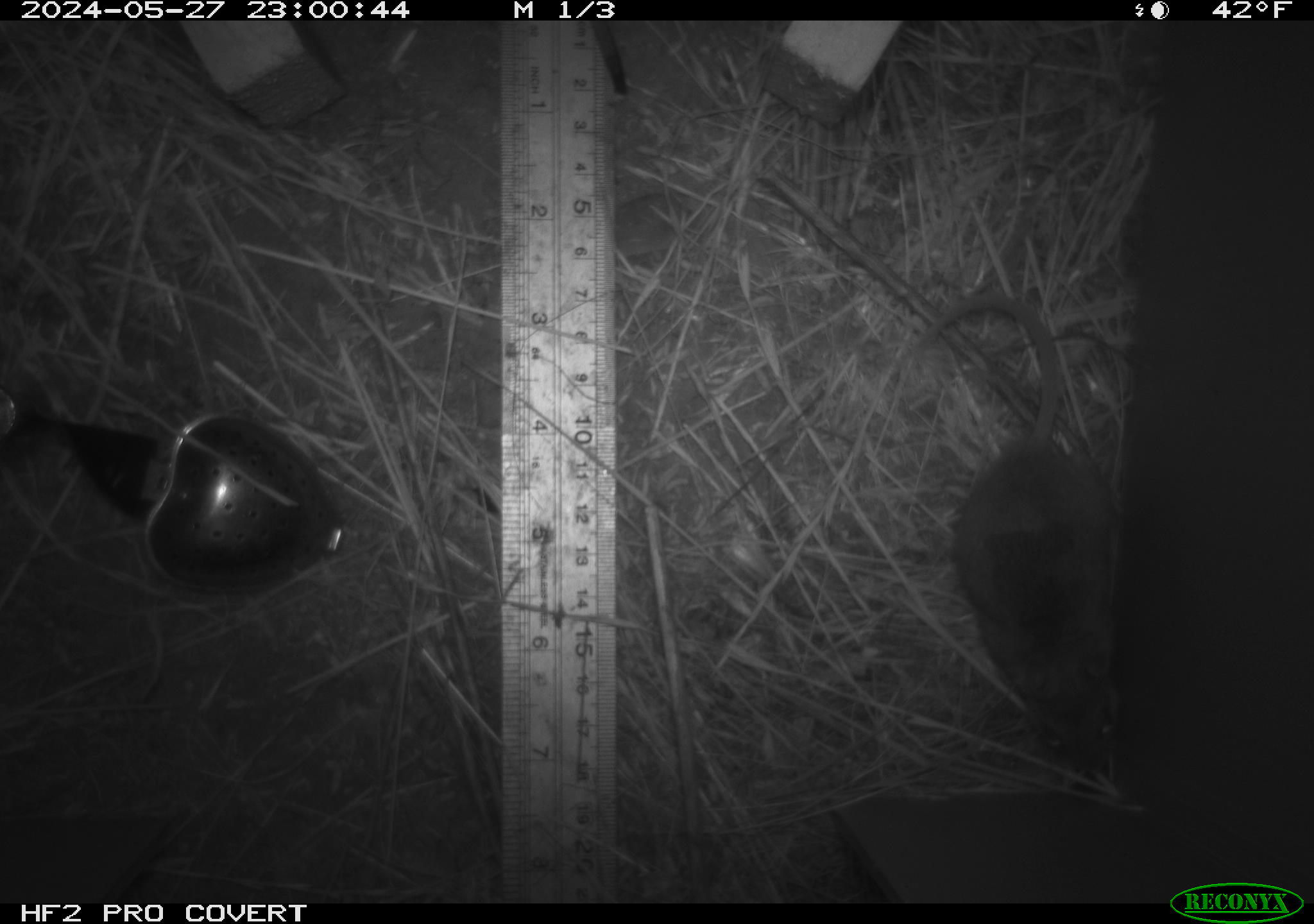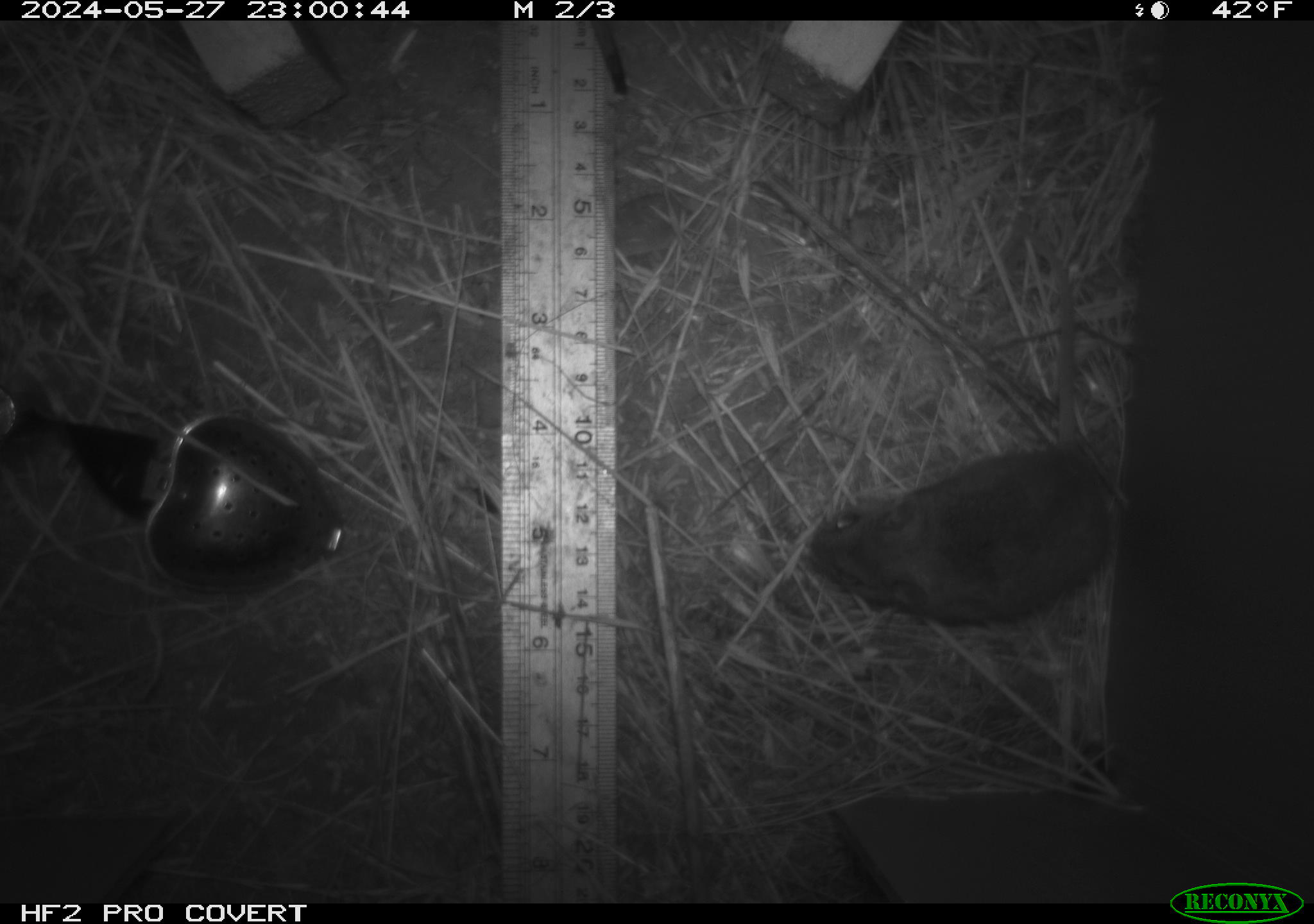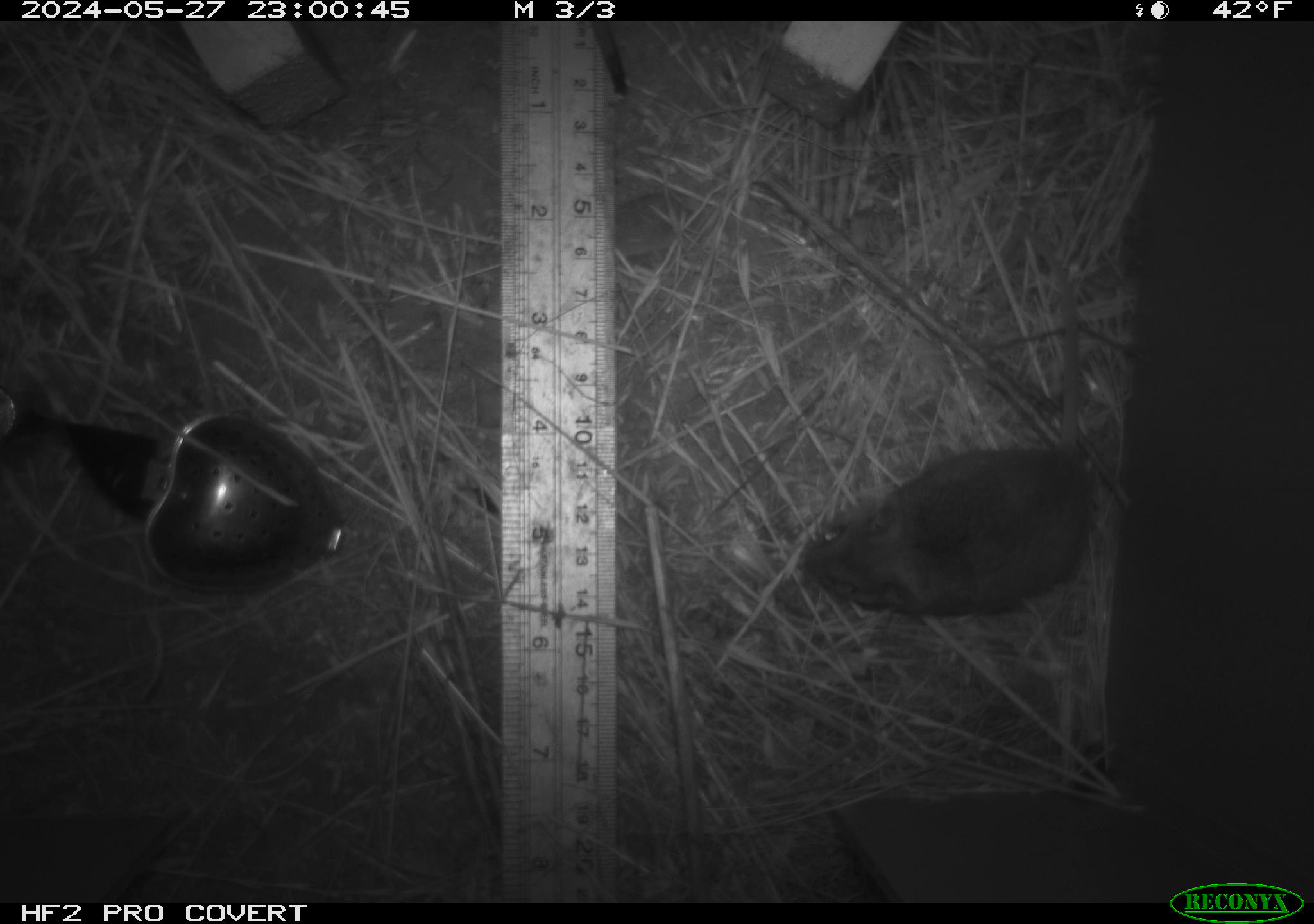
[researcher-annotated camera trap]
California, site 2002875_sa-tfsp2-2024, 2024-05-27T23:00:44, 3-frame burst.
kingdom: Animalia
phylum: Chordata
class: Mammalia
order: Rodentia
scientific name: Rodentia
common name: mouse species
Mouse species (Rodentia).